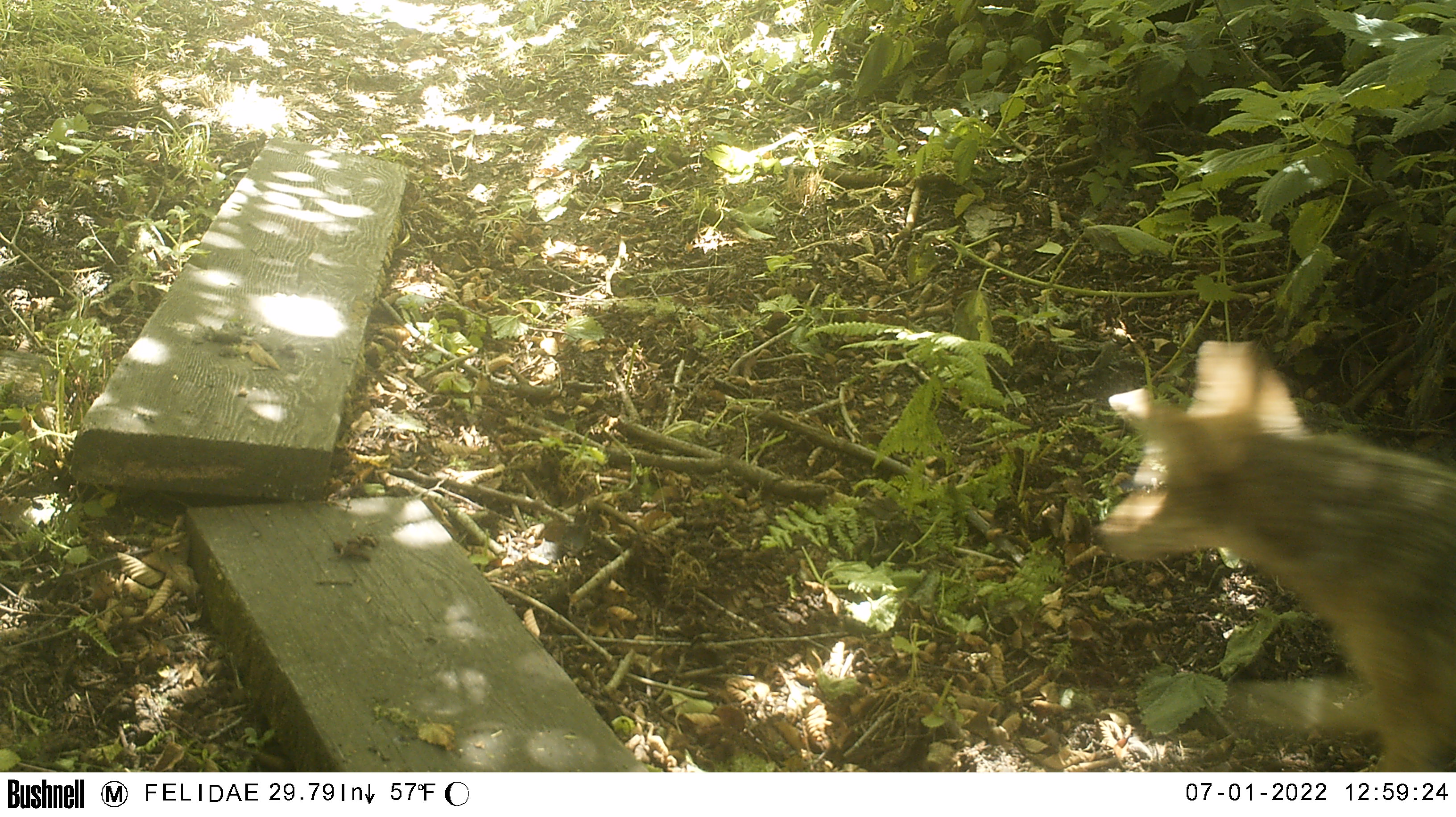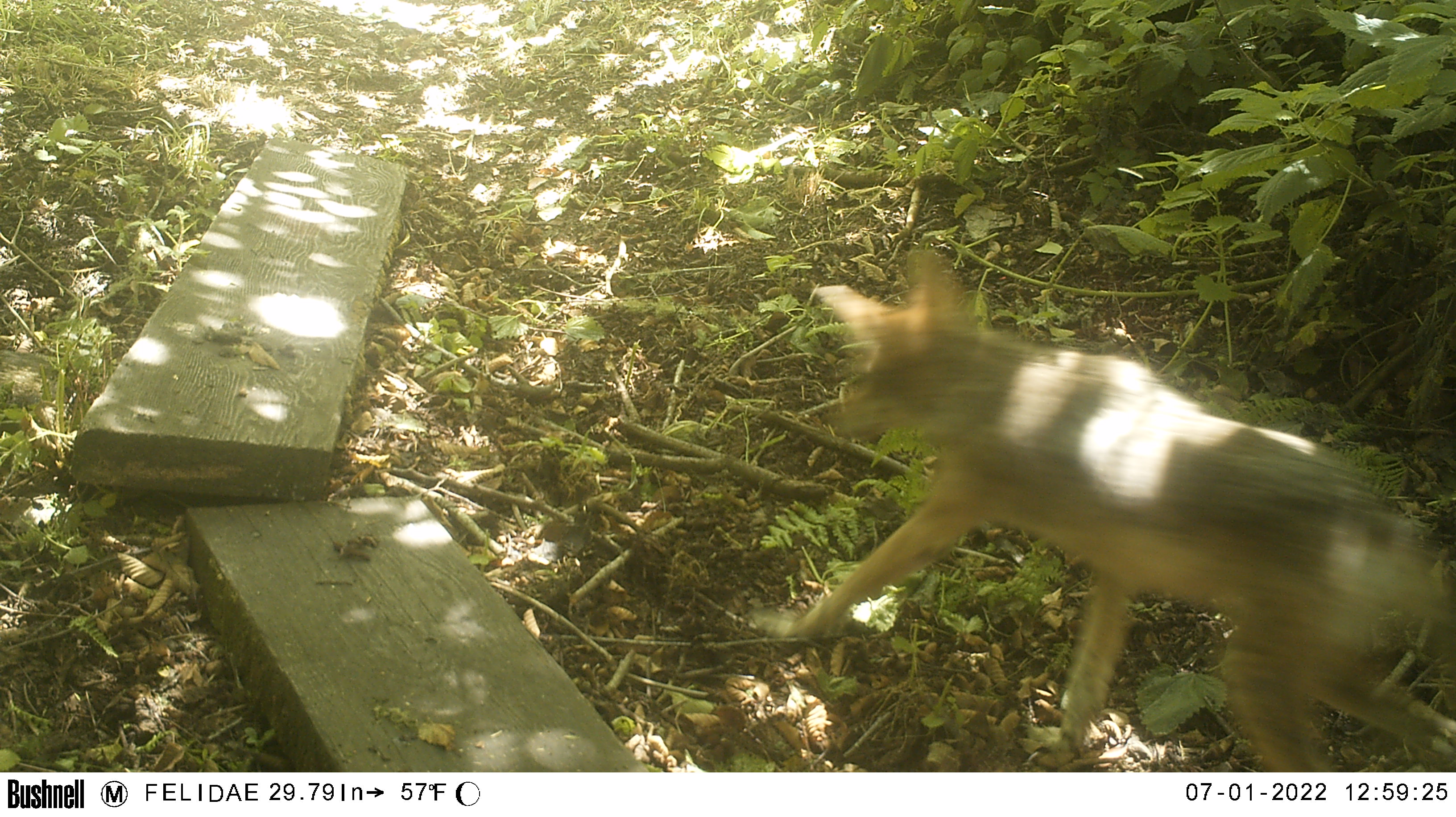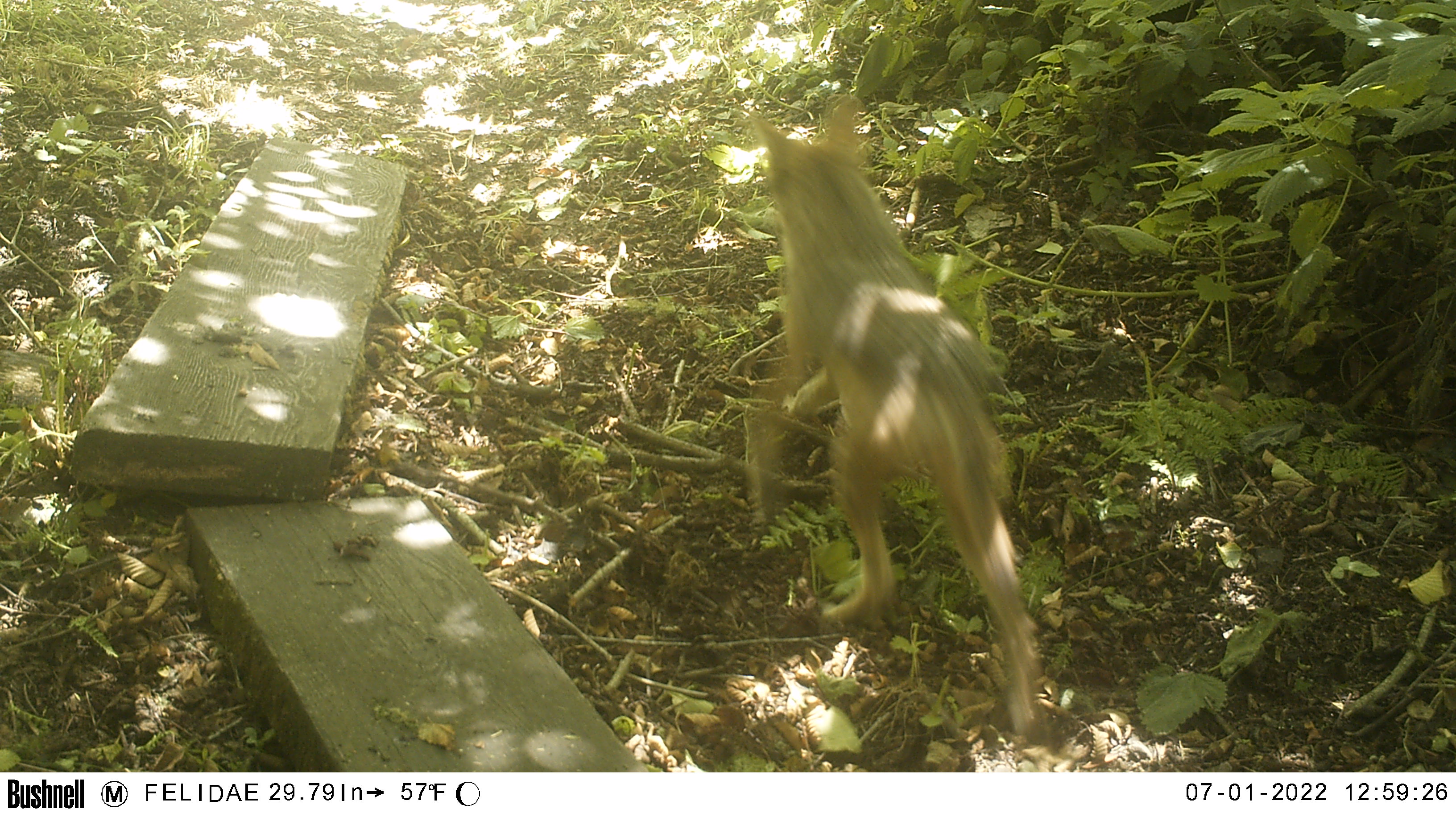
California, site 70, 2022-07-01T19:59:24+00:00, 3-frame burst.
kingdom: Animalia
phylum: Chordata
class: Mammalia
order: Carnivora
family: Canidae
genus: Canis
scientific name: Canis latrans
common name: coyote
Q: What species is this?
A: Coyote (Canis latrans).